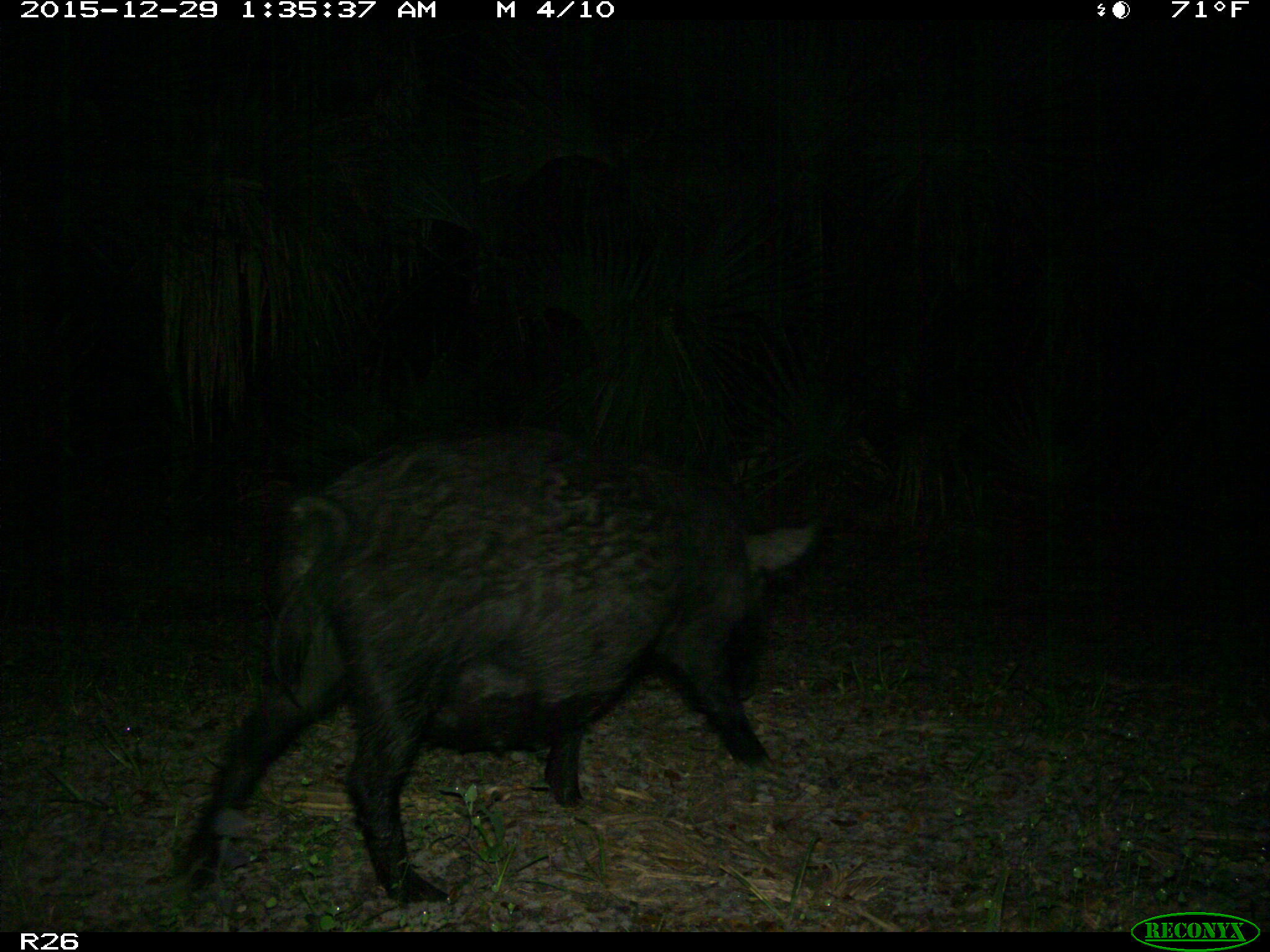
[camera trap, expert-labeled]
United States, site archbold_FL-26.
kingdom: Animalia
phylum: Chordata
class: Mammalia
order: Artiodactyla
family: Suidae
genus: Sus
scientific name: Sus scrofa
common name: wild boar